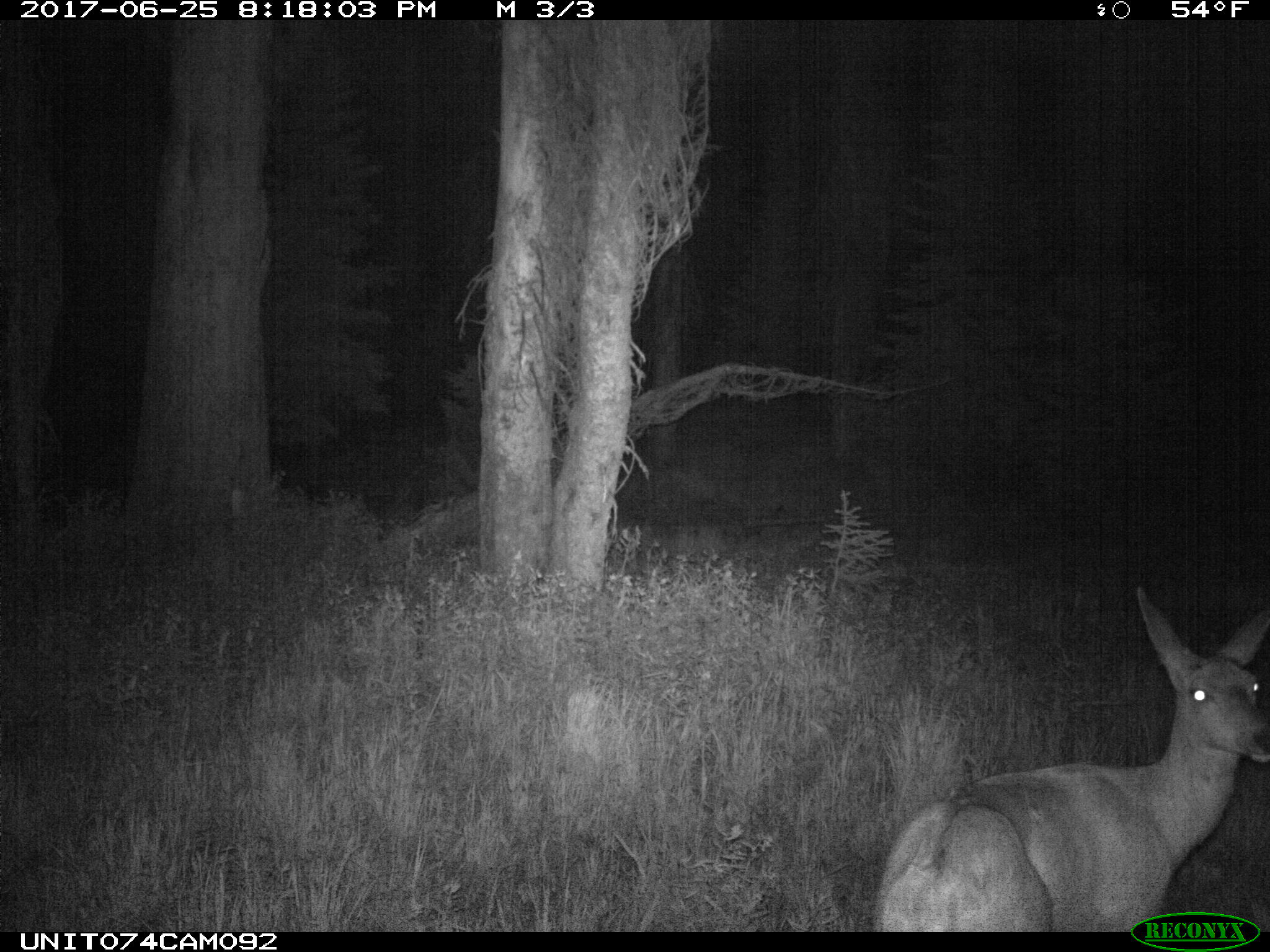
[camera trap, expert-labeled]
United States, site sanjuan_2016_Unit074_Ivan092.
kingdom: Animalia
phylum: Chordata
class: Mammalia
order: Artiodactyla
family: Cervidae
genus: Odocoileus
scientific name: Odocoileus hemionus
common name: mule deer